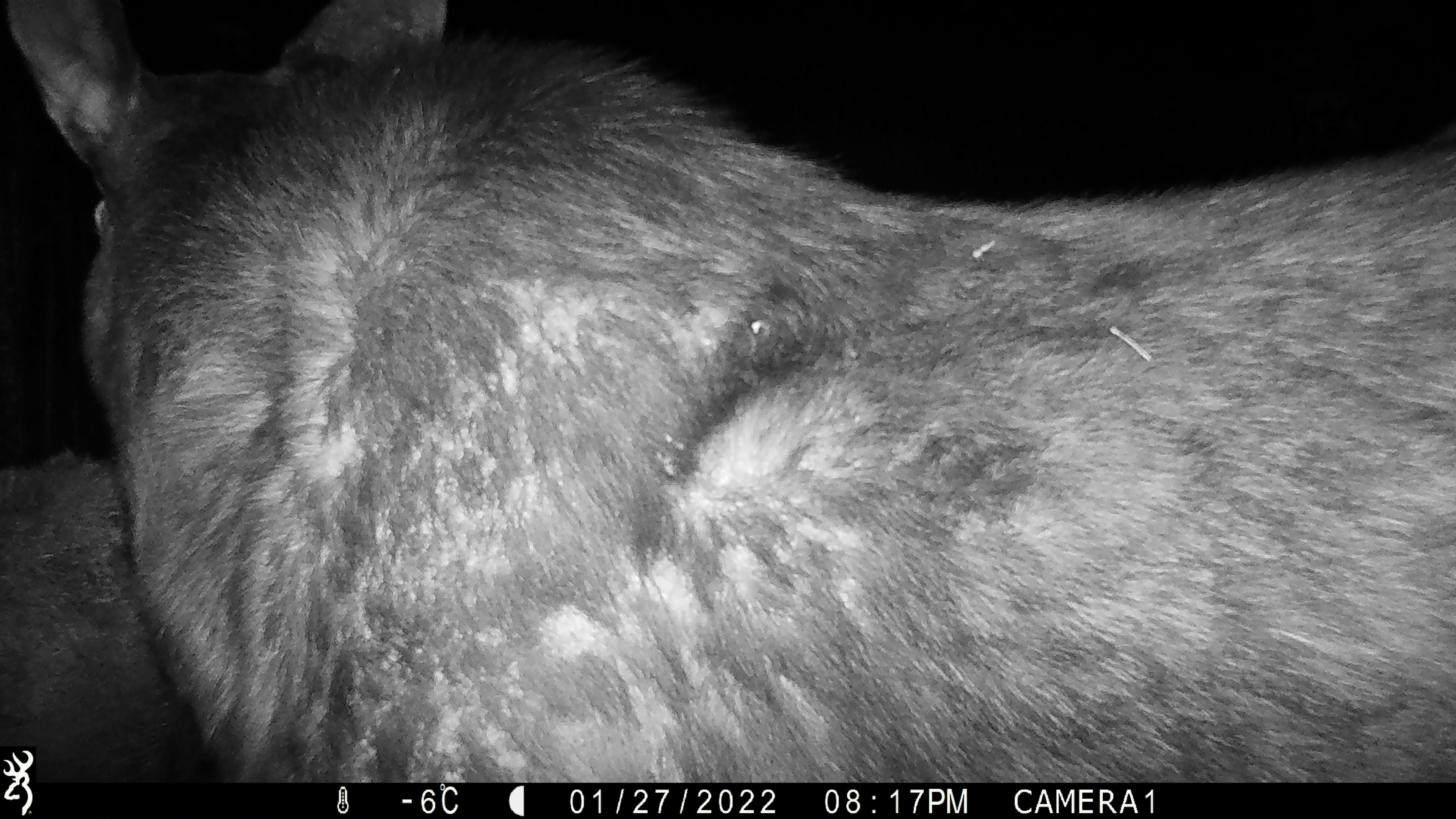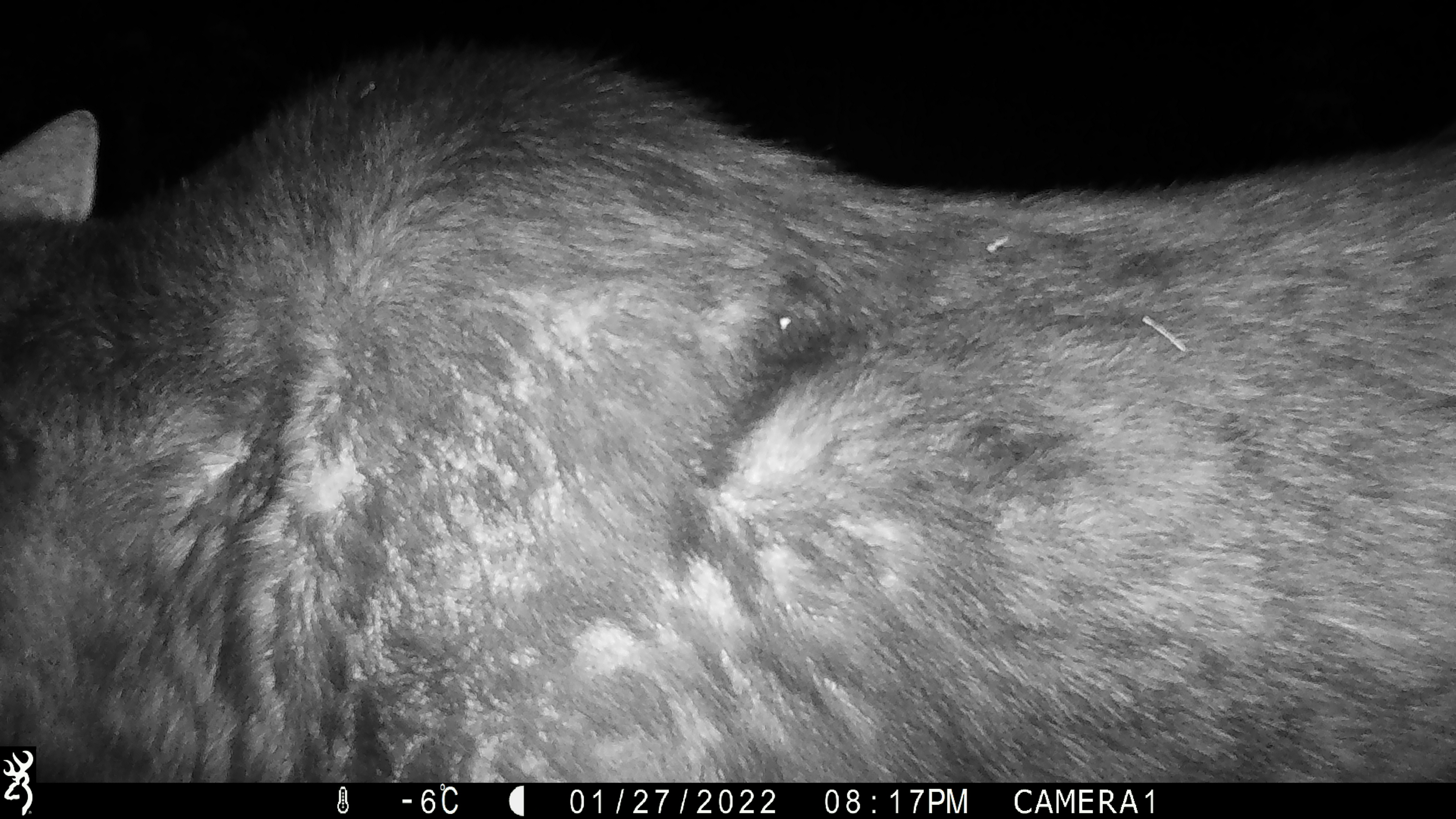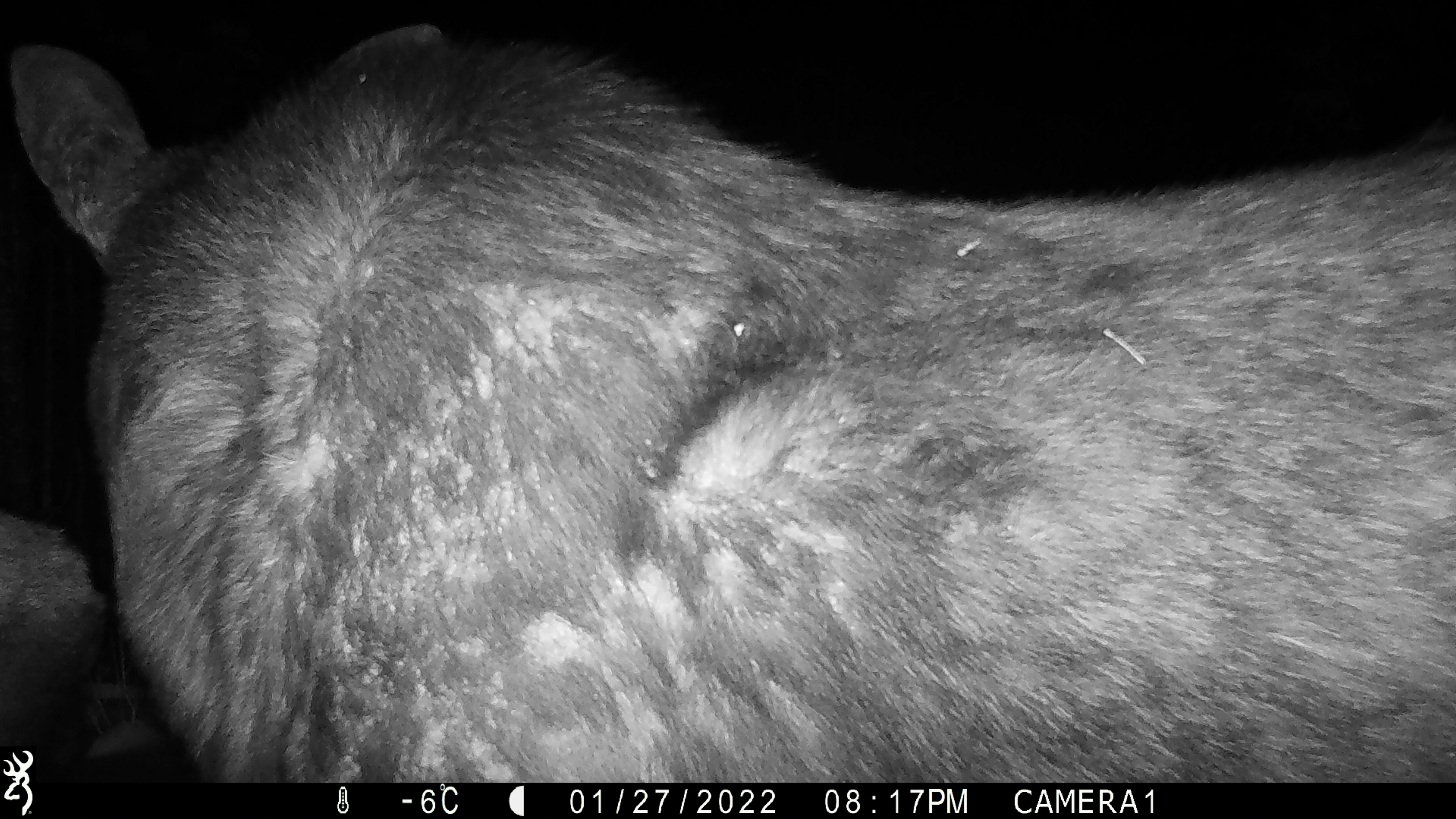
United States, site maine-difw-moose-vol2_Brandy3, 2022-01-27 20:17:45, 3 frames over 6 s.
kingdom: Animalia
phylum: Chordata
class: Mammalia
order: Artiodactyla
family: Cervidae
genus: Alces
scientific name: Alces alces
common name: moose